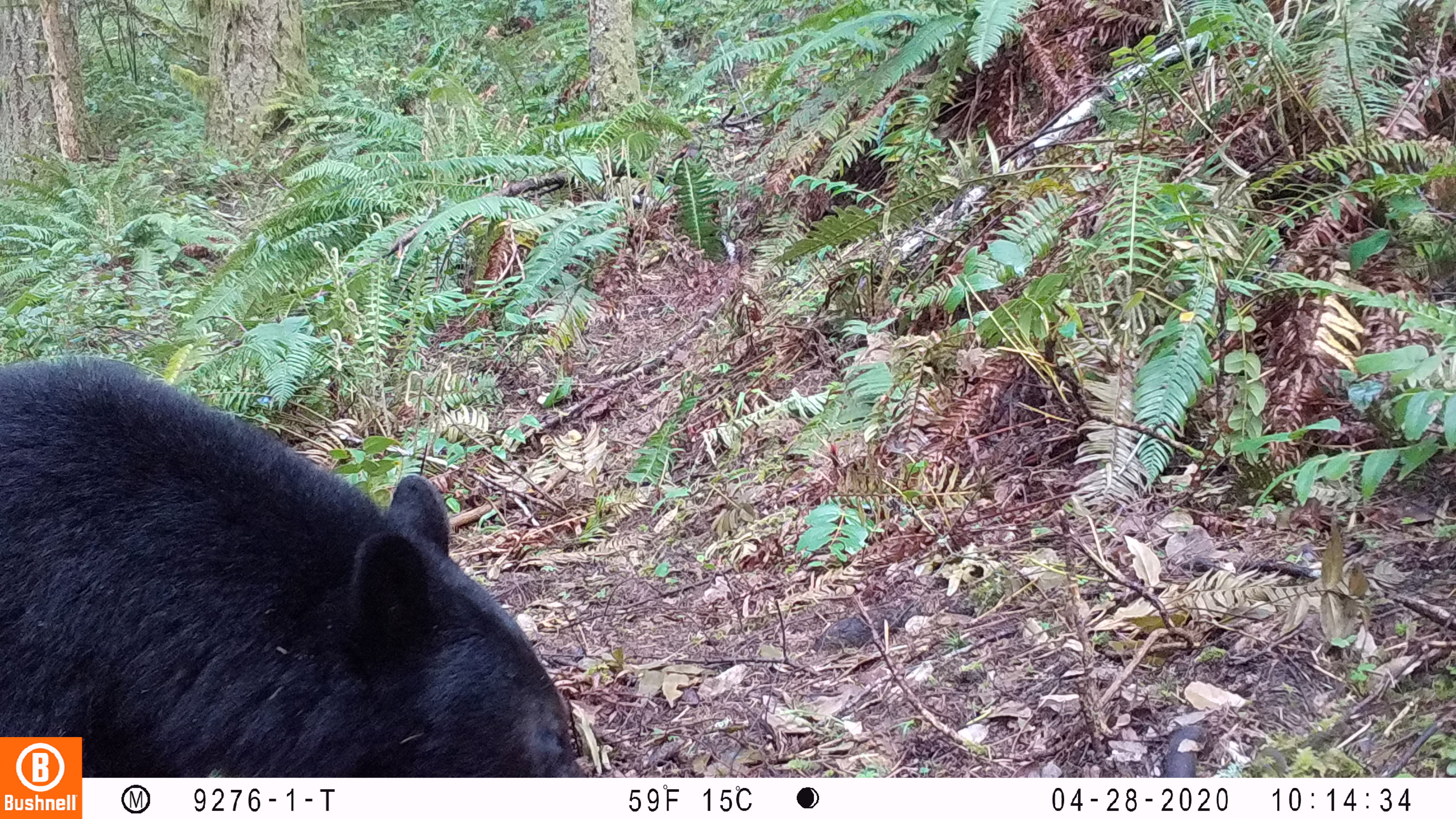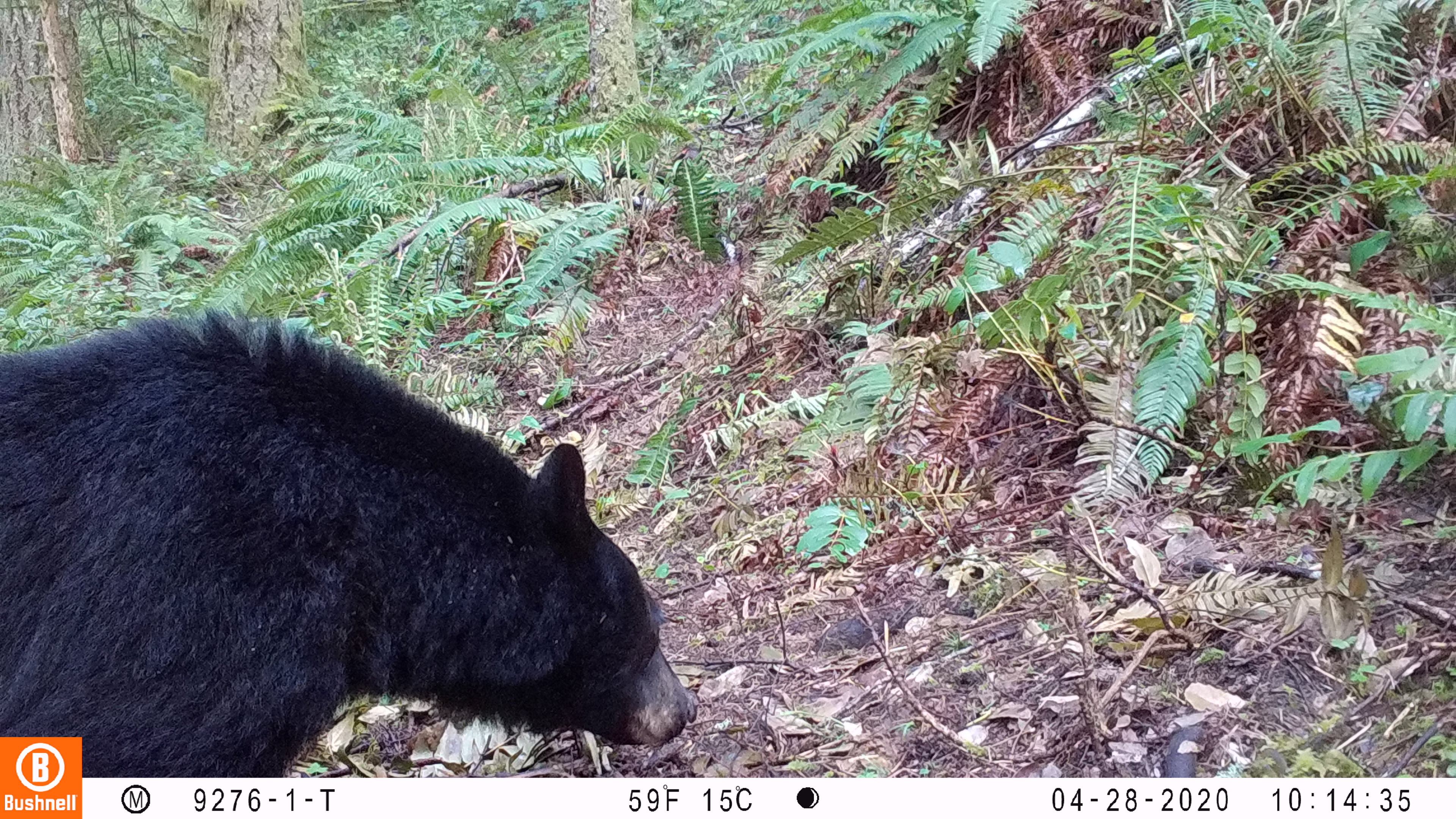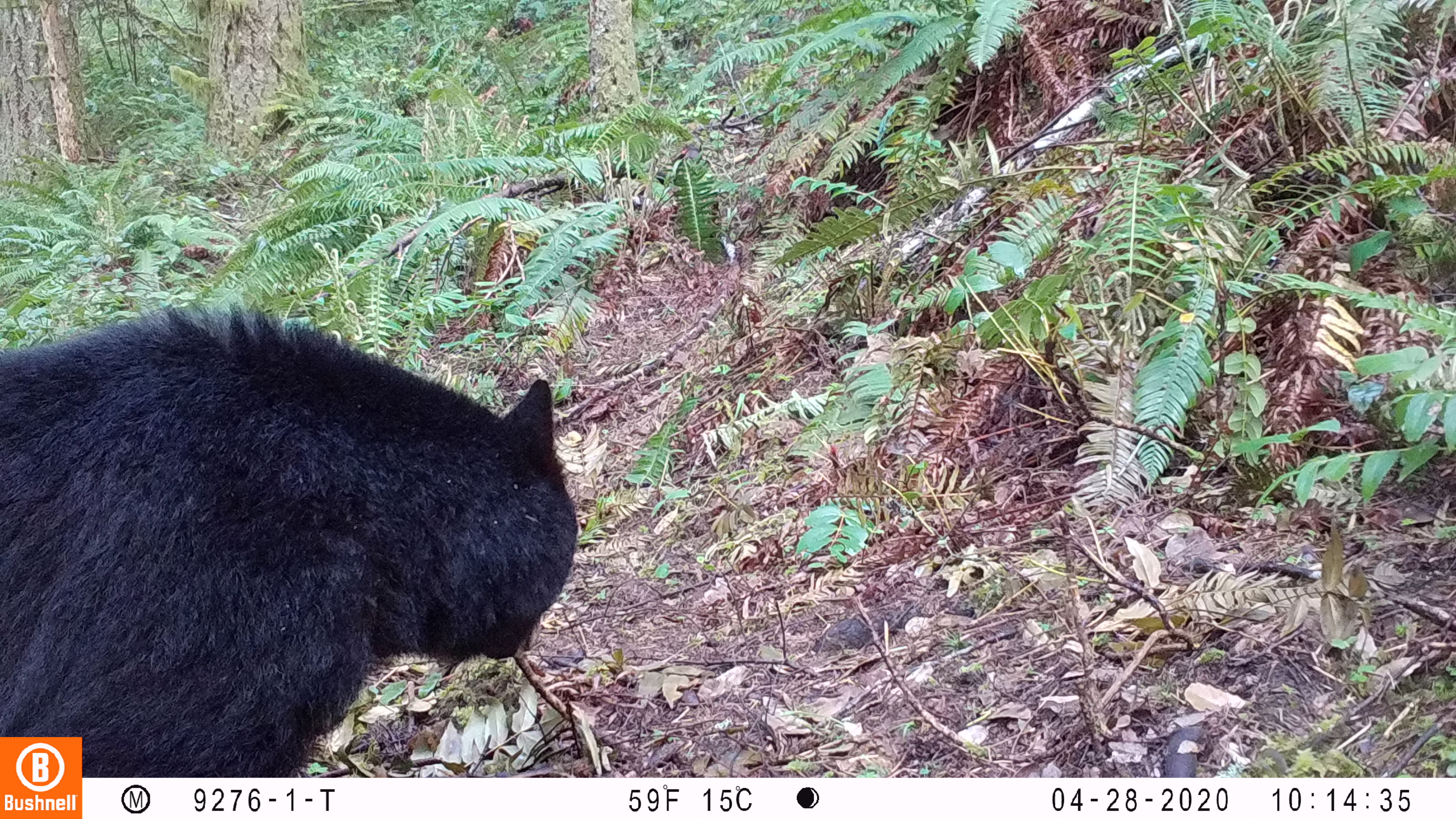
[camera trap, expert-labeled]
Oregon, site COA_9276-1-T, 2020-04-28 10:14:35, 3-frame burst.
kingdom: Animalia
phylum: Chordata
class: Mammalia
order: Carnivora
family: Ursidae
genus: Ursus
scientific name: Ursus americanus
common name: american black bear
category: black bear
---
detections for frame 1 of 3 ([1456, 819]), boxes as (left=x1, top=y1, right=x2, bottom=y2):
black bear: (left=84, top=354, right=596, bottom=776)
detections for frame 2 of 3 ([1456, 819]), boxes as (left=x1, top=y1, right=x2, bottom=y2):
black bear: (left=0, top=317, right=697, bottom=732)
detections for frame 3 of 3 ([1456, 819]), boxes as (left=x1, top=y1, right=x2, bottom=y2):
black bear: (left=3, top=305, right=581, bottom=727)